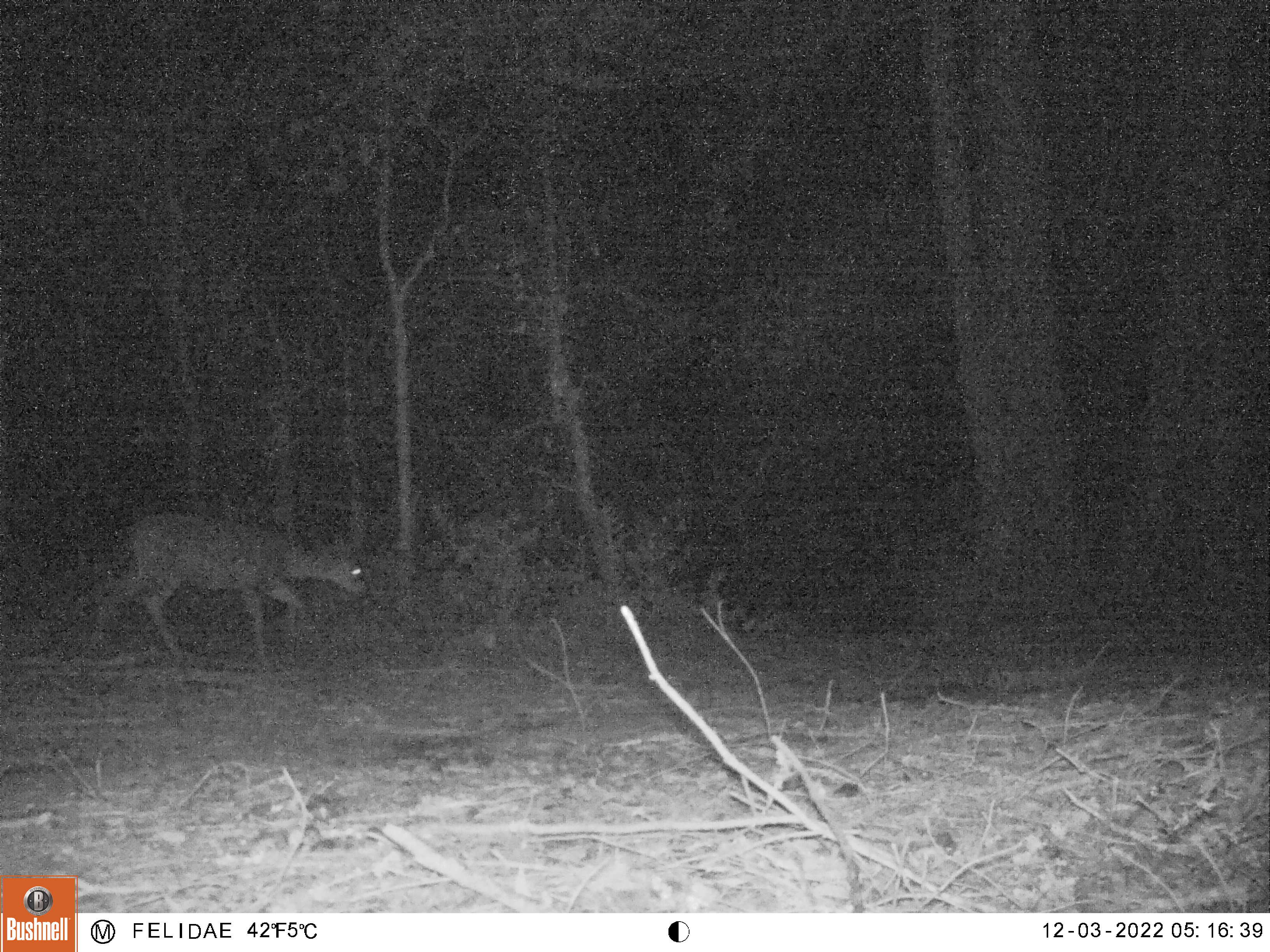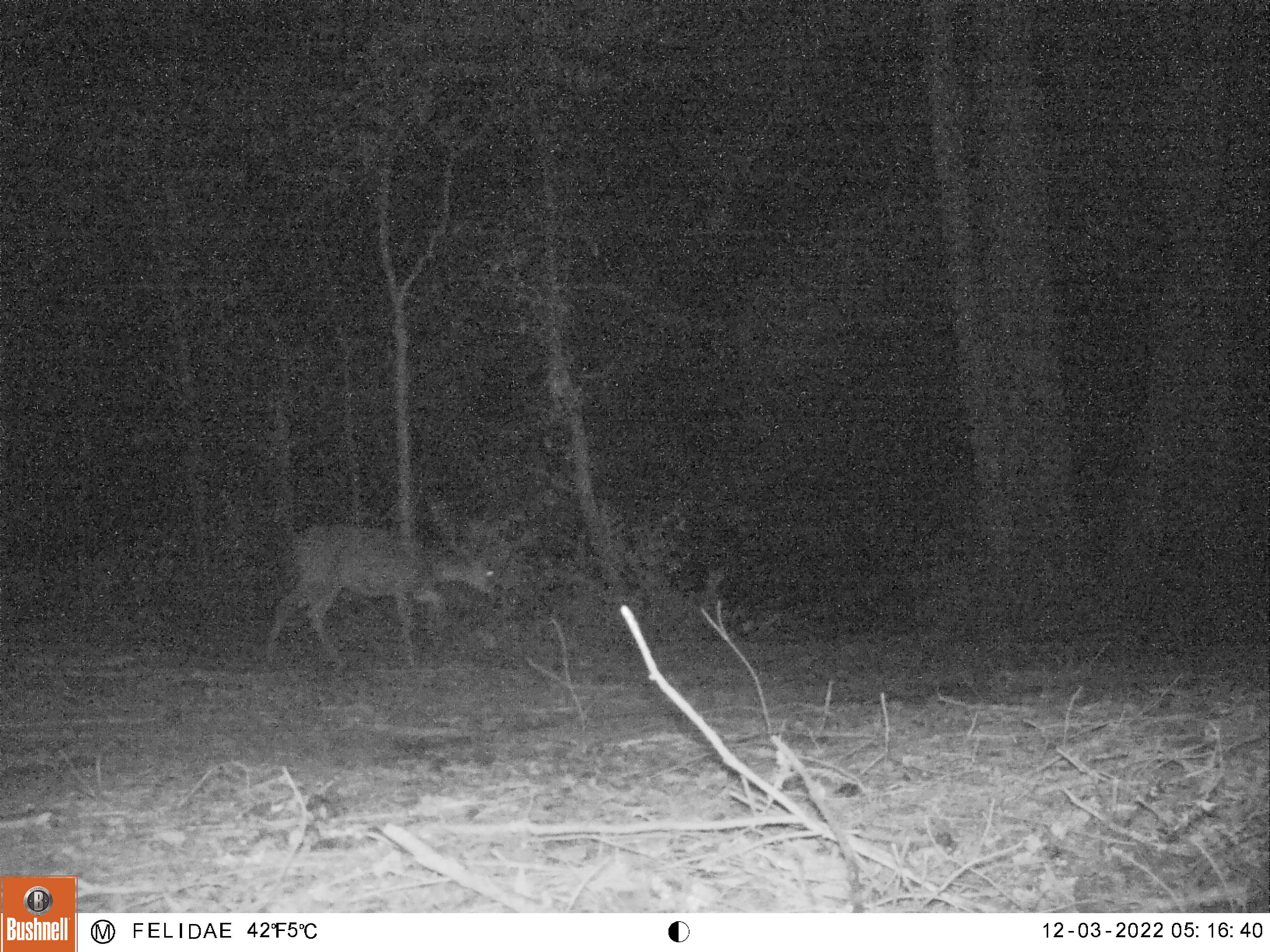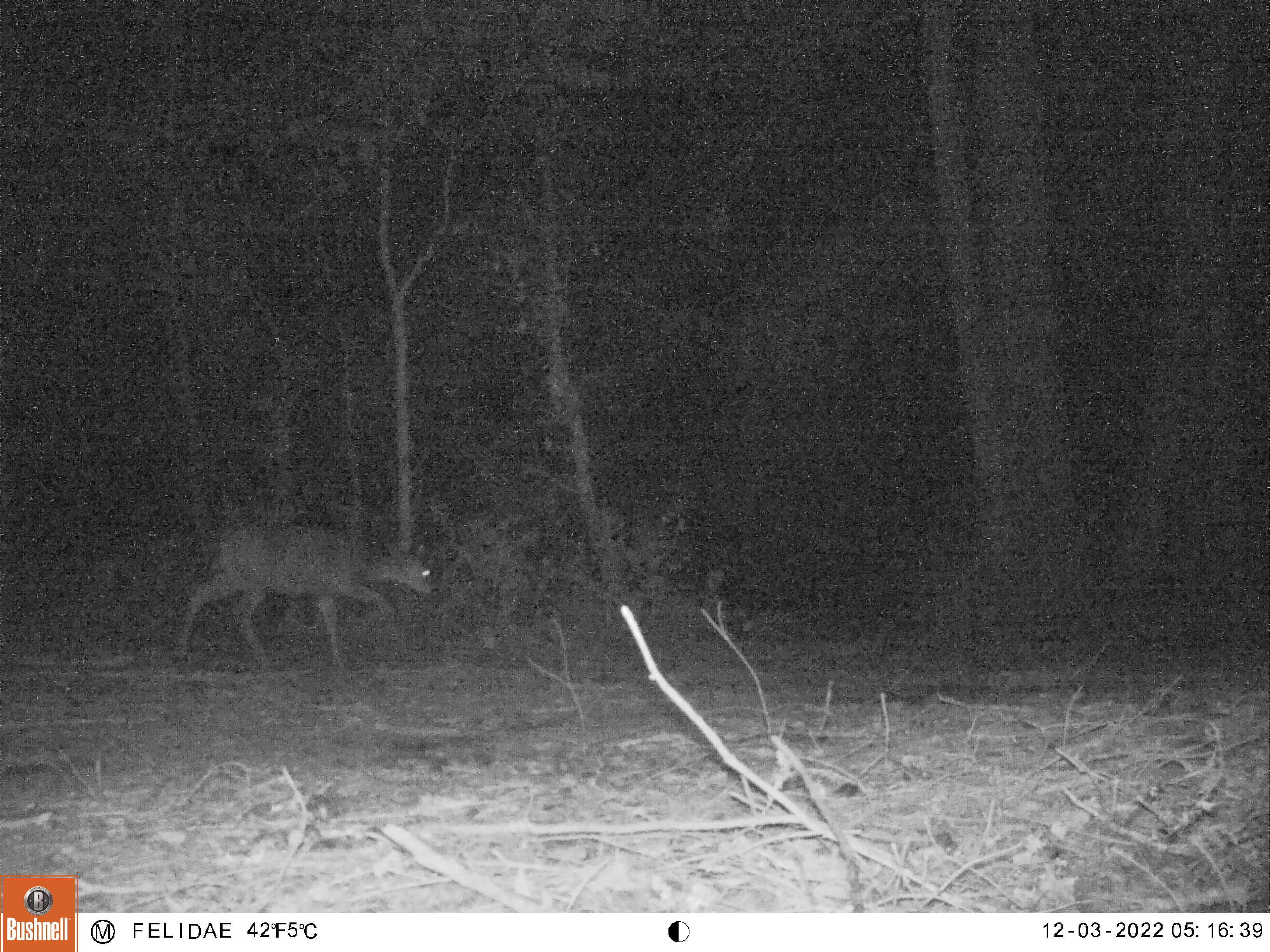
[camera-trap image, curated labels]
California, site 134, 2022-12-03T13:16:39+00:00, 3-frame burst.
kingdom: Animalia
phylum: Chordata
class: Mammalia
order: Artiodactyla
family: Cervidae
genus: Odocoileus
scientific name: Odocoileus hemionus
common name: mule deer